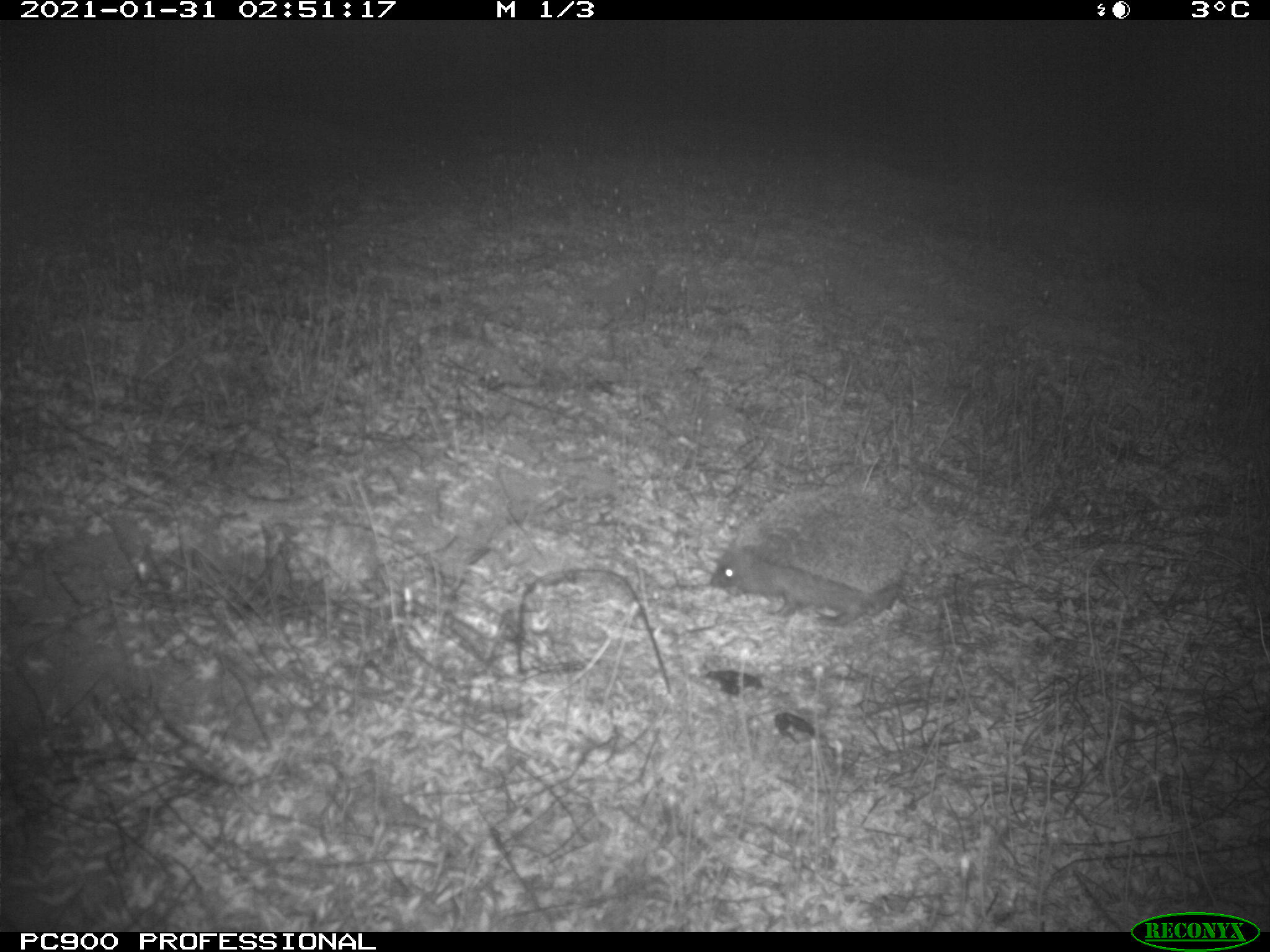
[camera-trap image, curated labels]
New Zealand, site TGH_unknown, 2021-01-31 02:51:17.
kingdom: Animalia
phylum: Chordata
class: Mammalia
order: Eulipotyphla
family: Erinaceidae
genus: Erinaceus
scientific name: Erinaceus europaeus europaeus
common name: european hedgehog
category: hedgehog